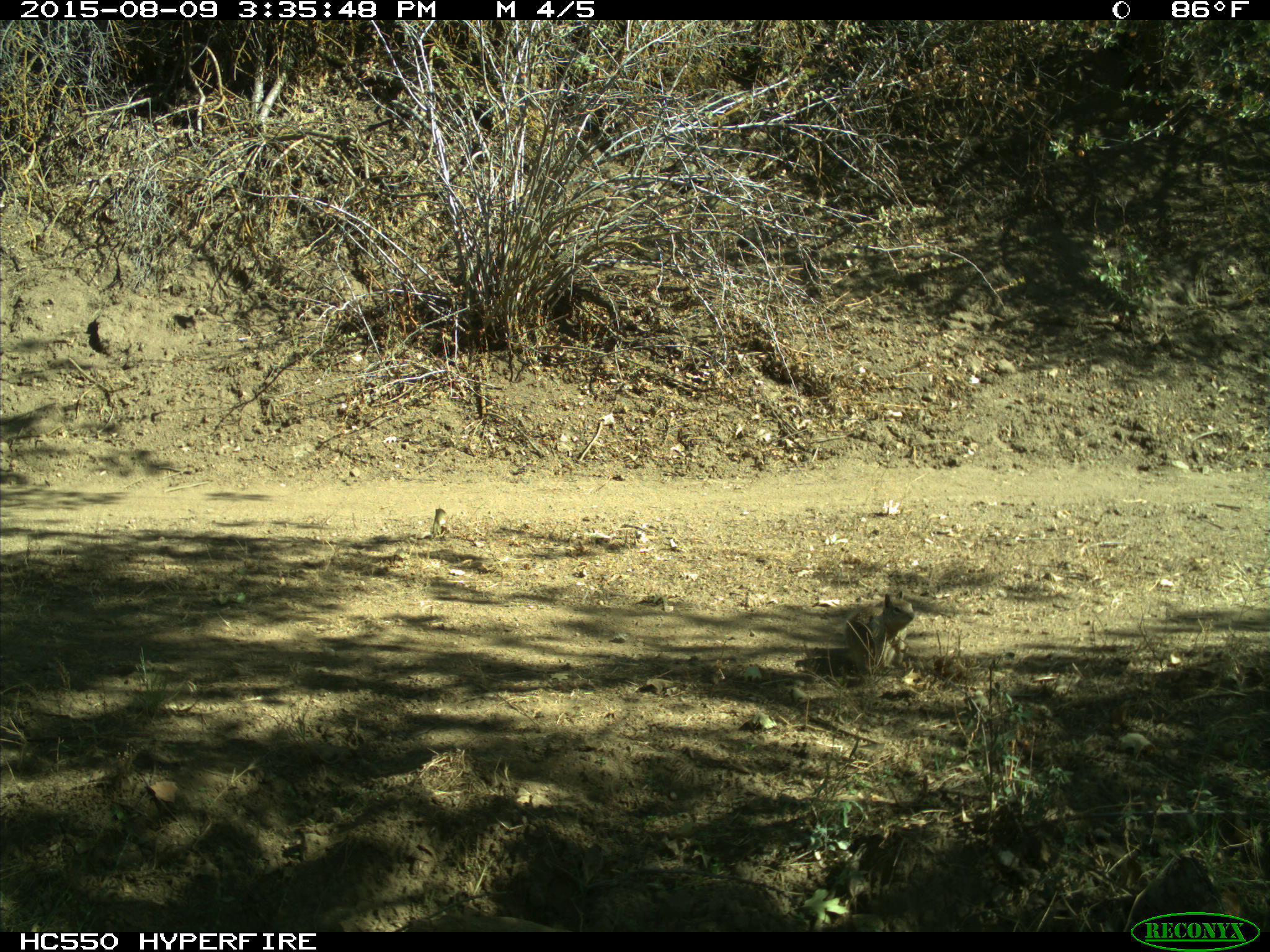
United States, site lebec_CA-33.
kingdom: Animalia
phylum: Chordata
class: Mammalia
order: Rodentia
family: Sciuridae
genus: Otospermophilus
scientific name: Otospermophilus beecheyi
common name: california ground squirrel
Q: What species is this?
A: Otospermophilus beecheyi (california ground squirrel).